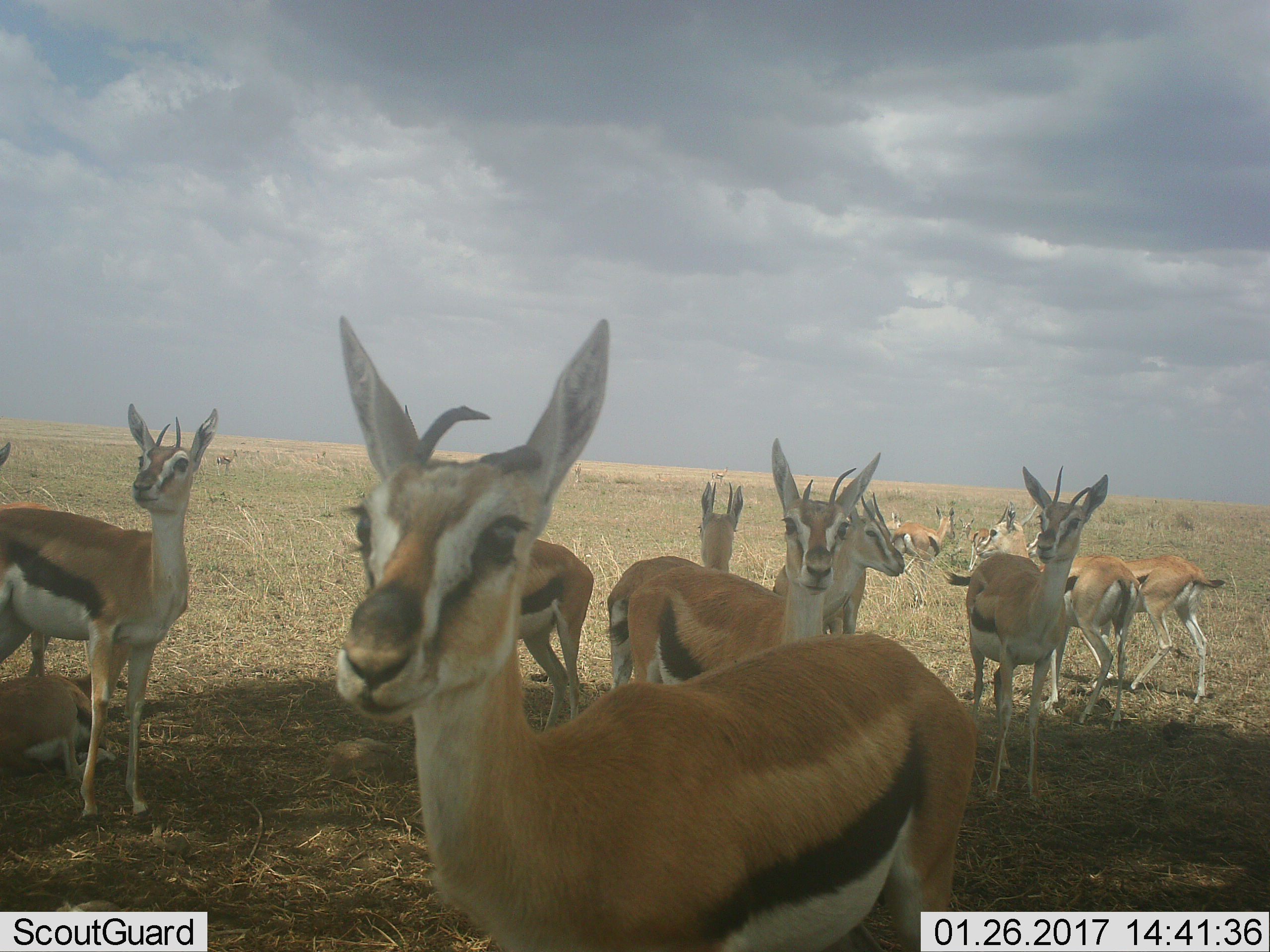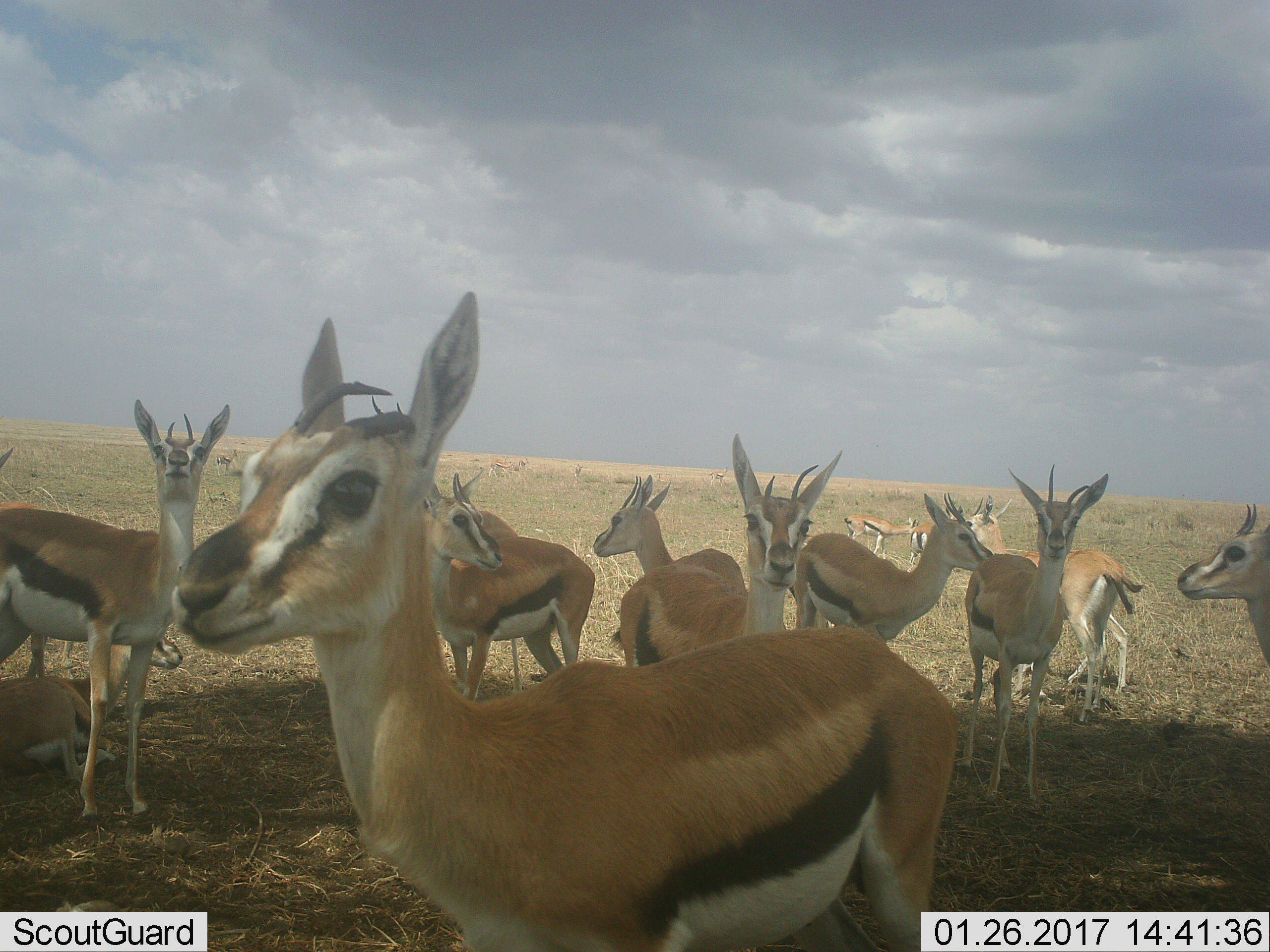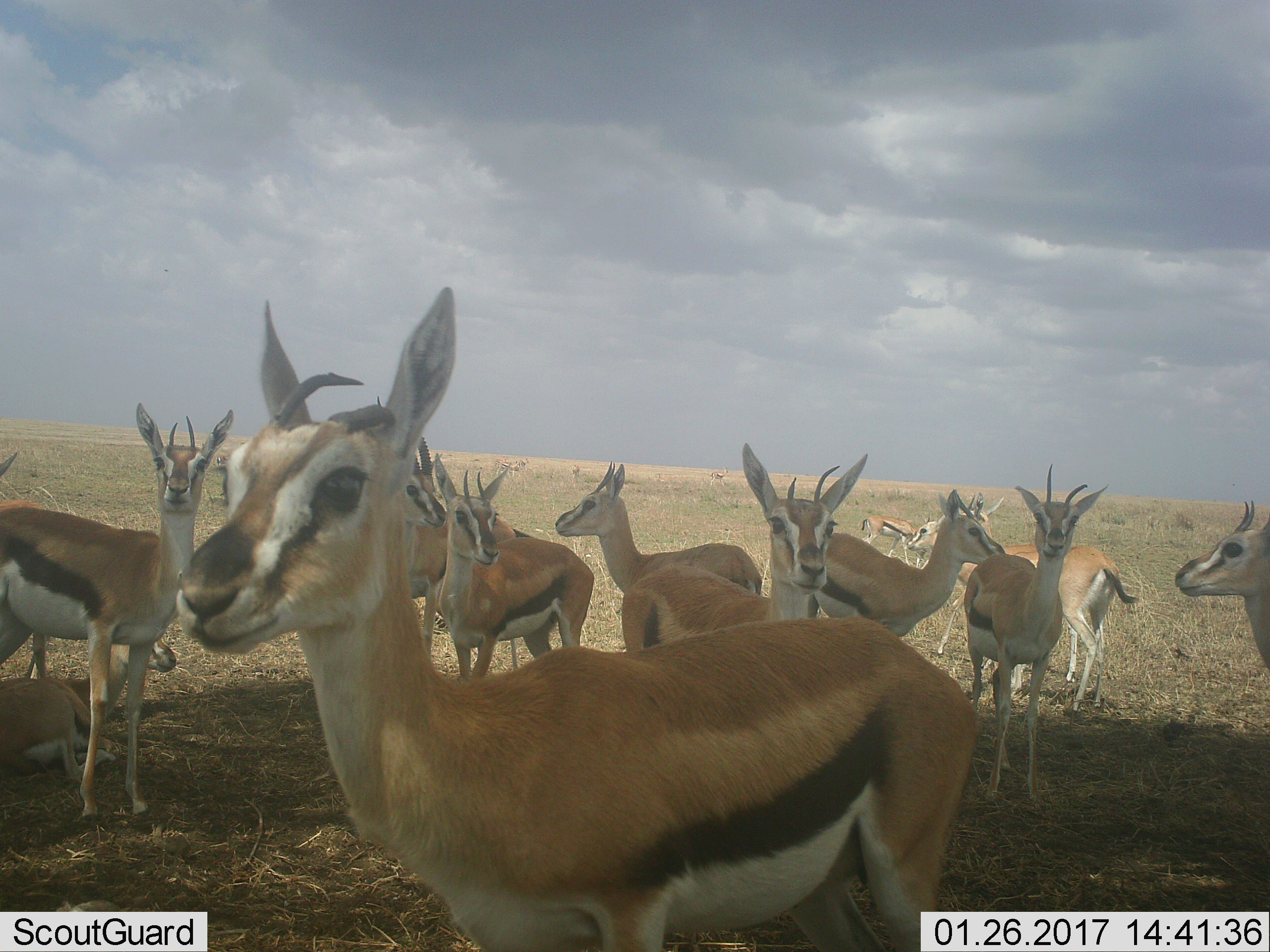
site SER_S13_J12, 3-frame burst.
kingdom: Animalia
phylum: Chordata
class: Mammalia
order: Artiodactyla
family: Bovidae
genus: Eudorcas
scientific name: Eudorcas thomsonii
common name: thomson's gazelle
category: gazellethomsons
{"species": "gazellethomsons (thomson's gazelle) (Eudorcas thomsonii)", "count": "11-50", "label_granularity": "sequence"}